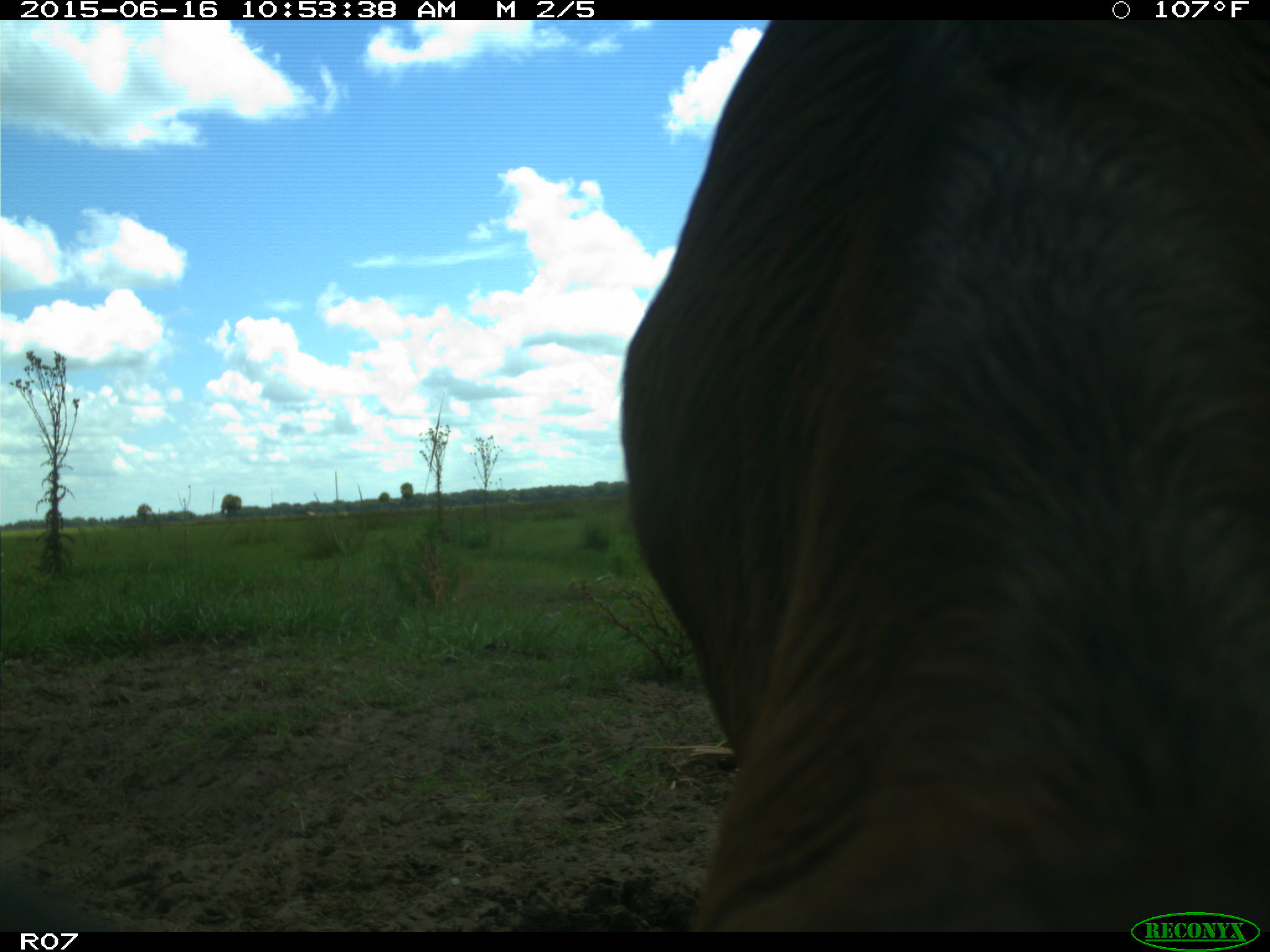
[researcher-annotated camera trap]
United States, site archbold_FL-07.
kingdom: Animalia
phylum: Chordata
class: Mammalia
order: Artiodactyla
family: Bovidae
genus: Bos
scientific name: Bos taurus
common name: domestic cow